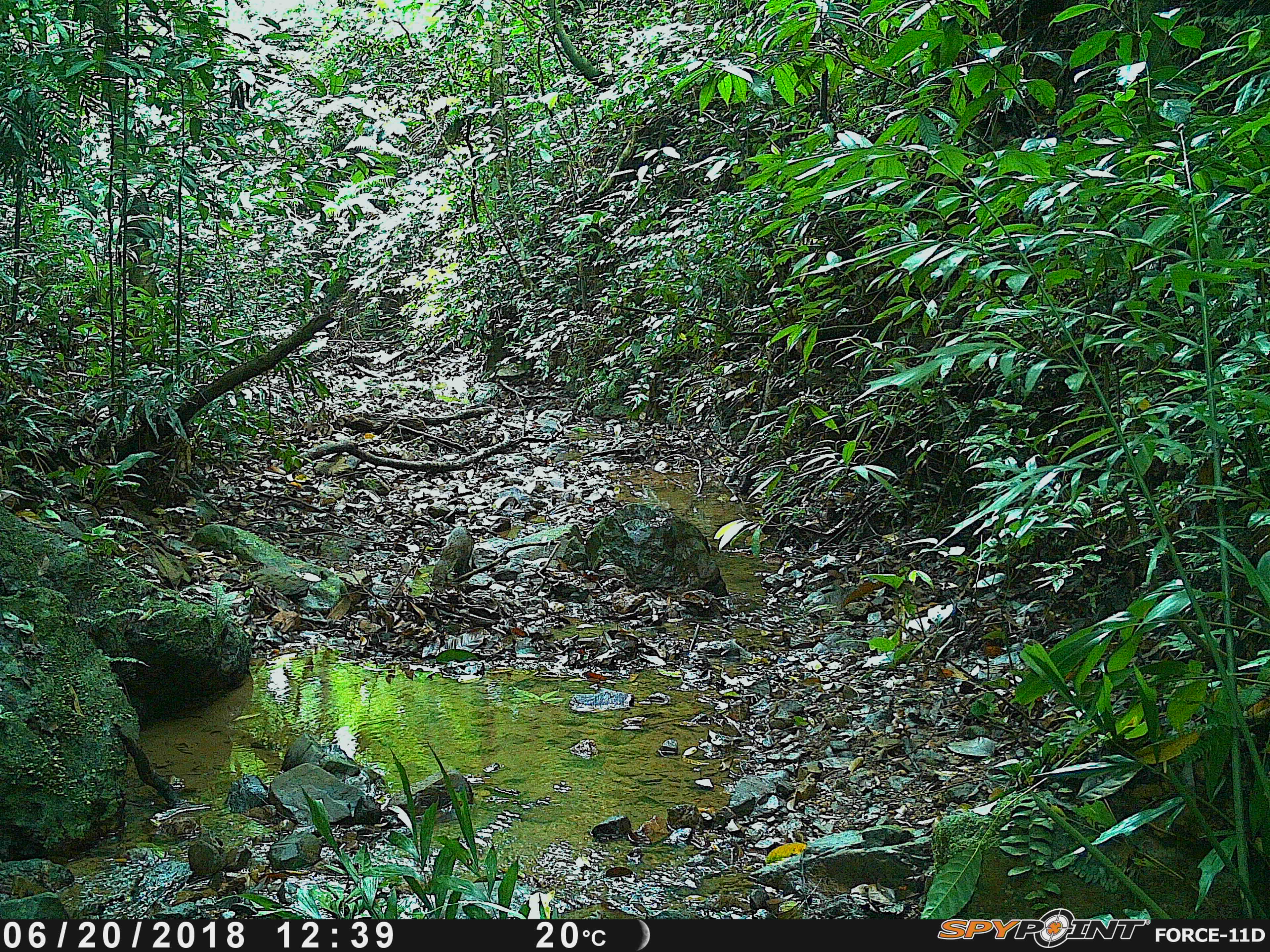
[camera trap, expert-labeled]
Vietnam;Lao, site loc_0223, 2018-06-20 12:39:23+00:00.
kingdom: Animalia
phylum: Chordata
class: Mammalia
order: Carnivora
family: Herpestidae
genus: Urva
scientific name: Urva urva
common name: crab-eating mongoose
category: crab eating mongoose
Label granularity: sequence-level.